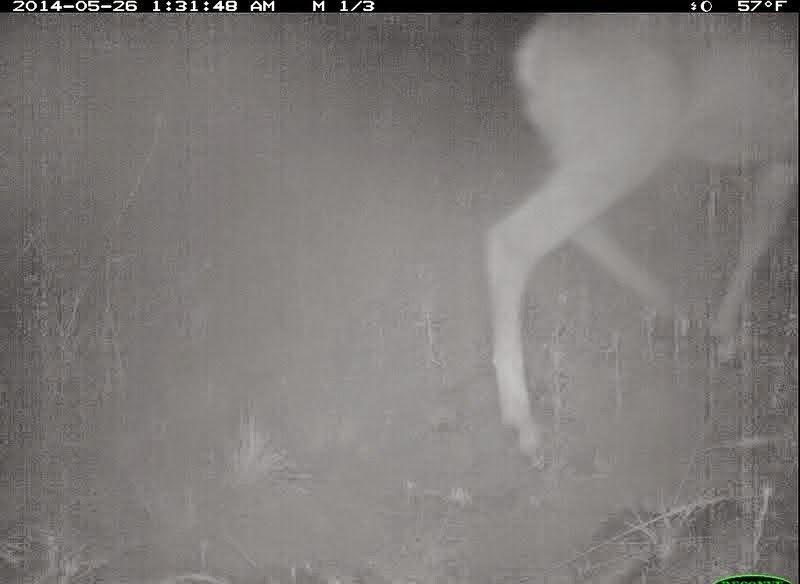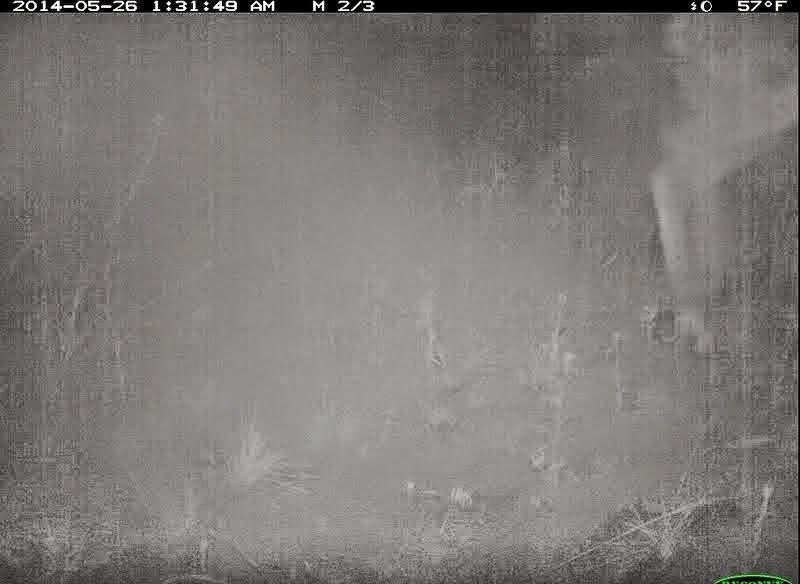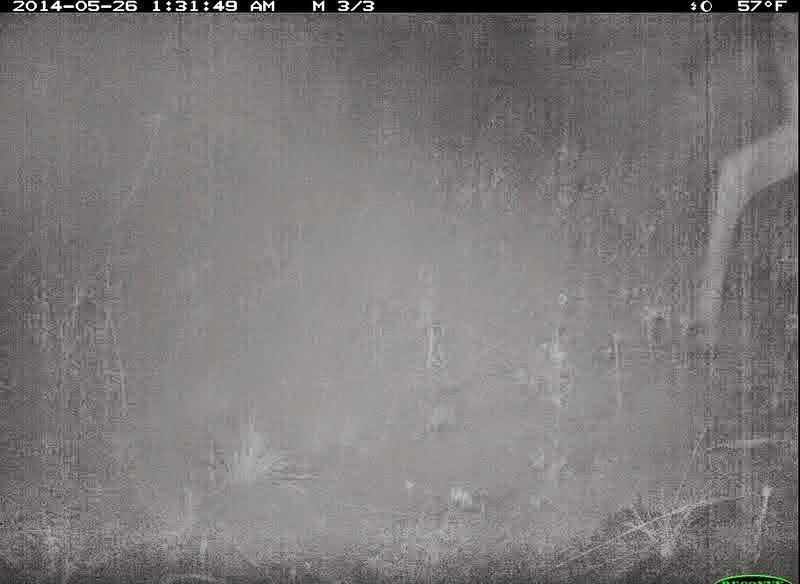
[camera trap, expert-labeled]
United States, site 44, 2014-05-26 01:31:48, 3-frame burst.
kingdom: Animalia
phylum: Chordata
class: Mammalia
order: Artiodactyla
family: Cervidae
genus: Odocoileus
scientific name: Odocoileus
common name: deer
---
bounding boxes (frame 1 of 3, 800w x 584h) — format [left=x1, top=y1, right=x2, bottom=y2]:
deer: [left=481, top=13, right=798, bottom=472]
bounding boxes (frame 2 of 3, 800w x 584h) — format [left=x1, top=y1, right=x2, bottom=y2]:
deer: [left=643, top=13, right=798, bottom=356]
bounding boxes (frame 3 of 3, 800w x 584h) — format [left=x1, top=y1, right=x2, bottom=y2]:
deer: [left=687, top=12, right=798, bottom=358]